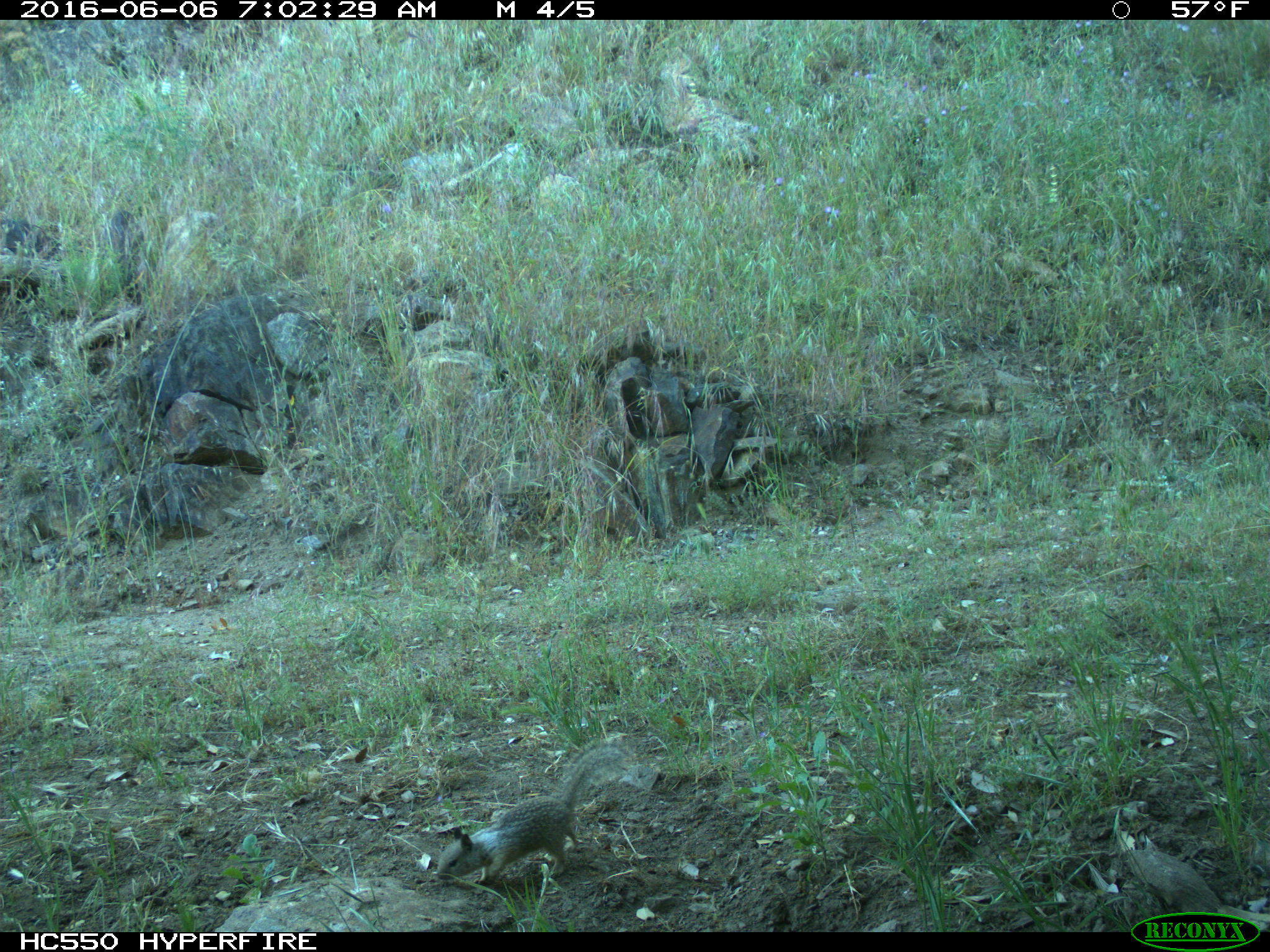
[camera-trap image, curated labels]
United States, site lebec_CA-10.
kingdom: Animalia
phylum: Chordata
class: Mammalia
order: Rodentia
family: Sciuridae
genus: Otospermophilus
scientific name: Otospermophilus beecheyi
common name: california ground squirrel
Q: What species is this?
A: Otospermophilus beecheyi (california ground squirrel).